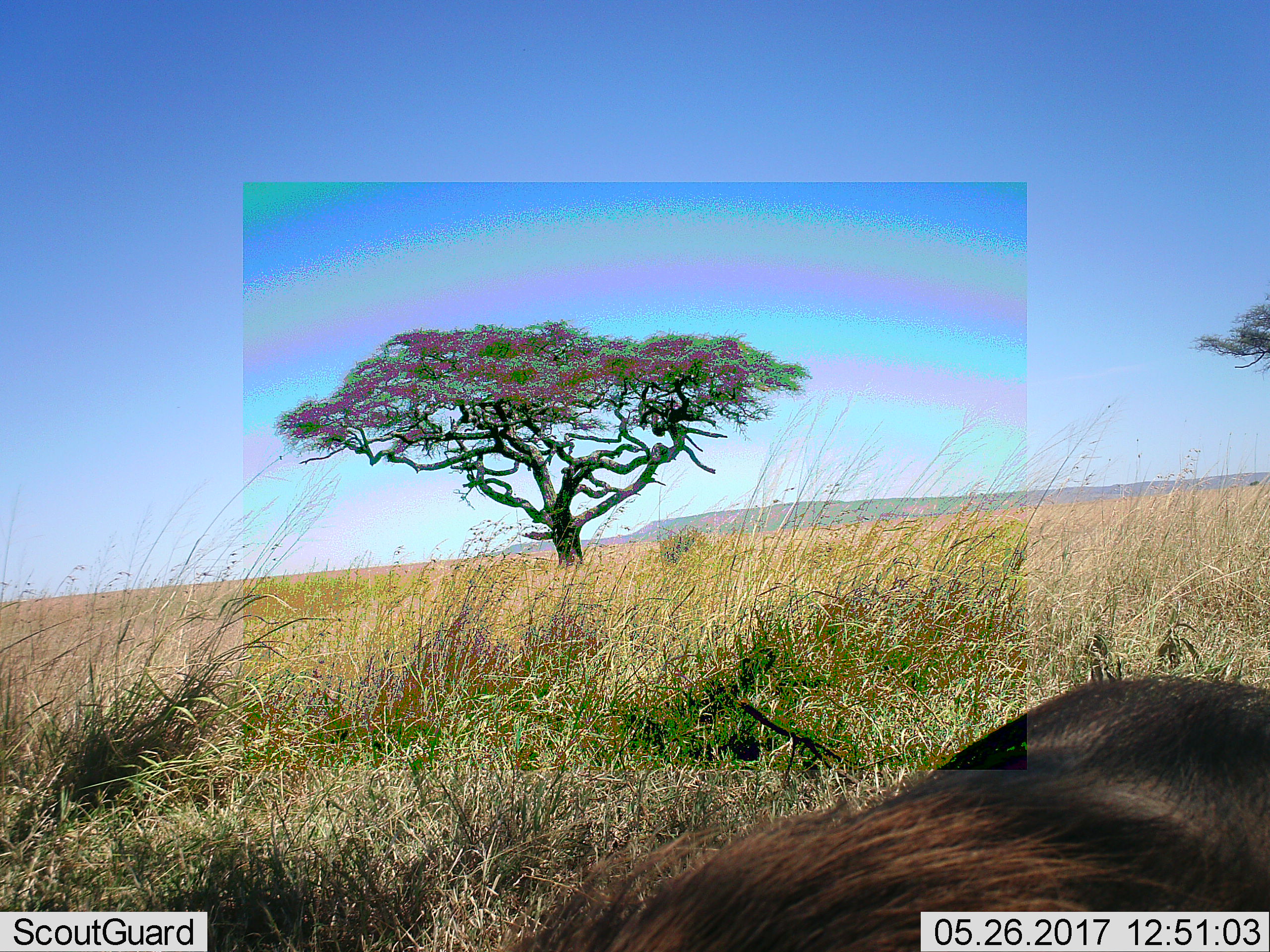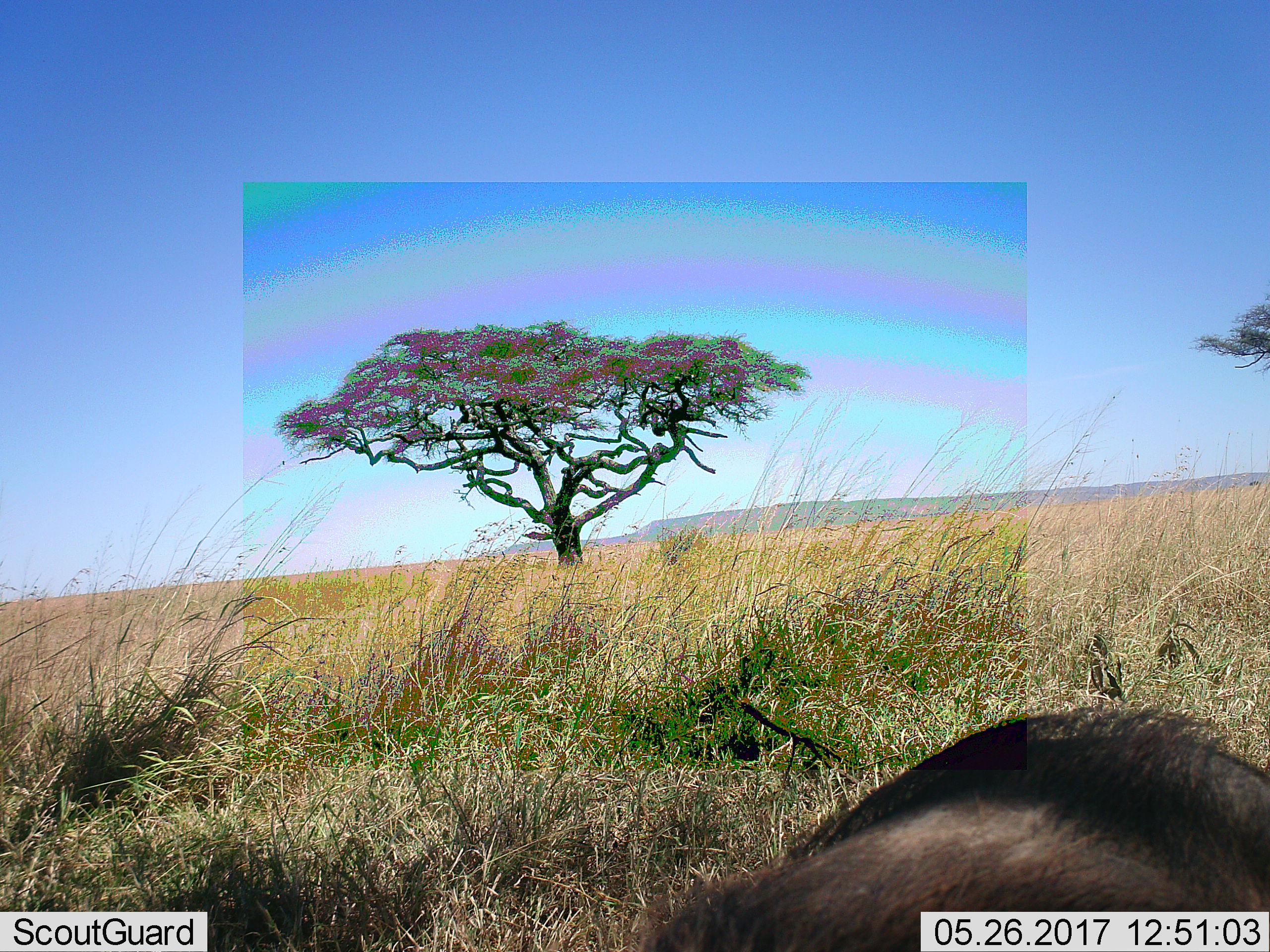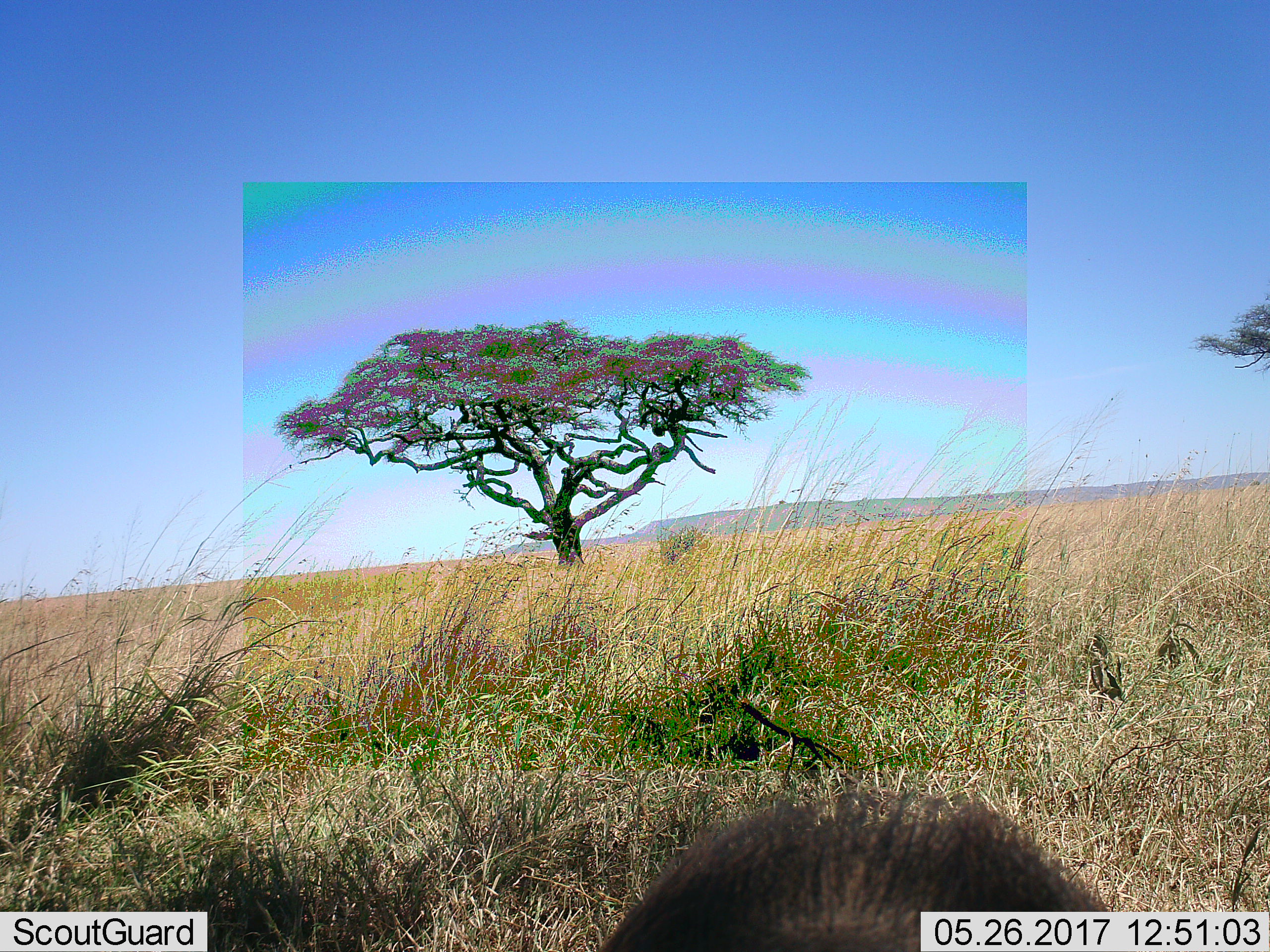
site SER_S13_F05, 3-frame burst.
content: unidentified animal